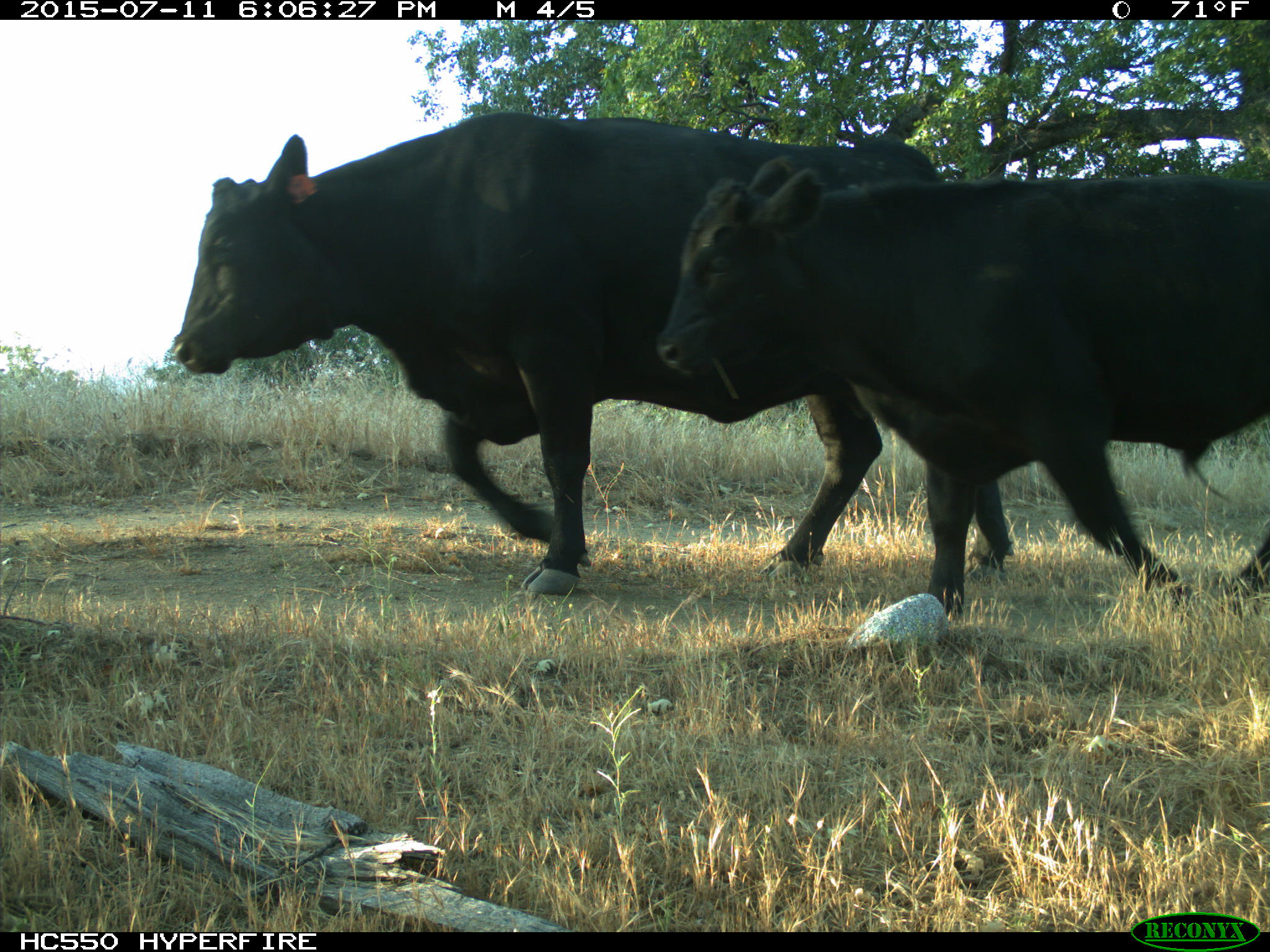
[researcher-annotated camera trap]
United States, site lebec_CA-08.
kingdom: Animalia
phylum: Chordata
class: Mammalia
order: Artiodactyla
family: Bovidae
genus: Bos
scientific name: Bos taurus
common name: domestic cow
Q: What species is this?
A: Bos taurus (domestic cow).